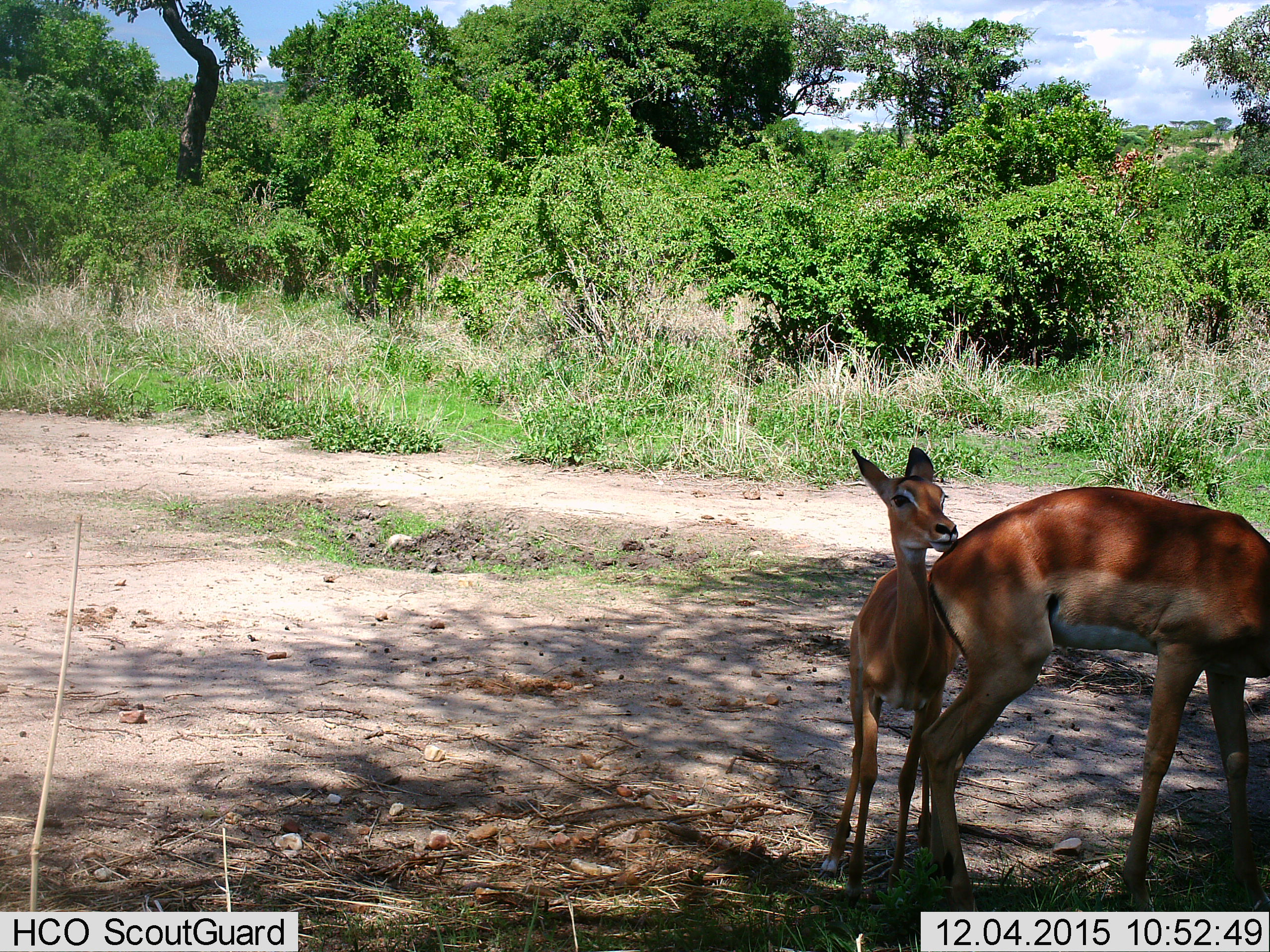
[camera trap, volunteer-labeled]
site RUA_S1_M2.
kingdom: Animalia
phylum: Chordata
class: Mammalia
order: Artiodactyla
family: Bovidae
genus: Aepyceros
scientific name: Aepyceros melampus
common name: impala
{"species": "impala (Aepyceros melampus)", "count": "2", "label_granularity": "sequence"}